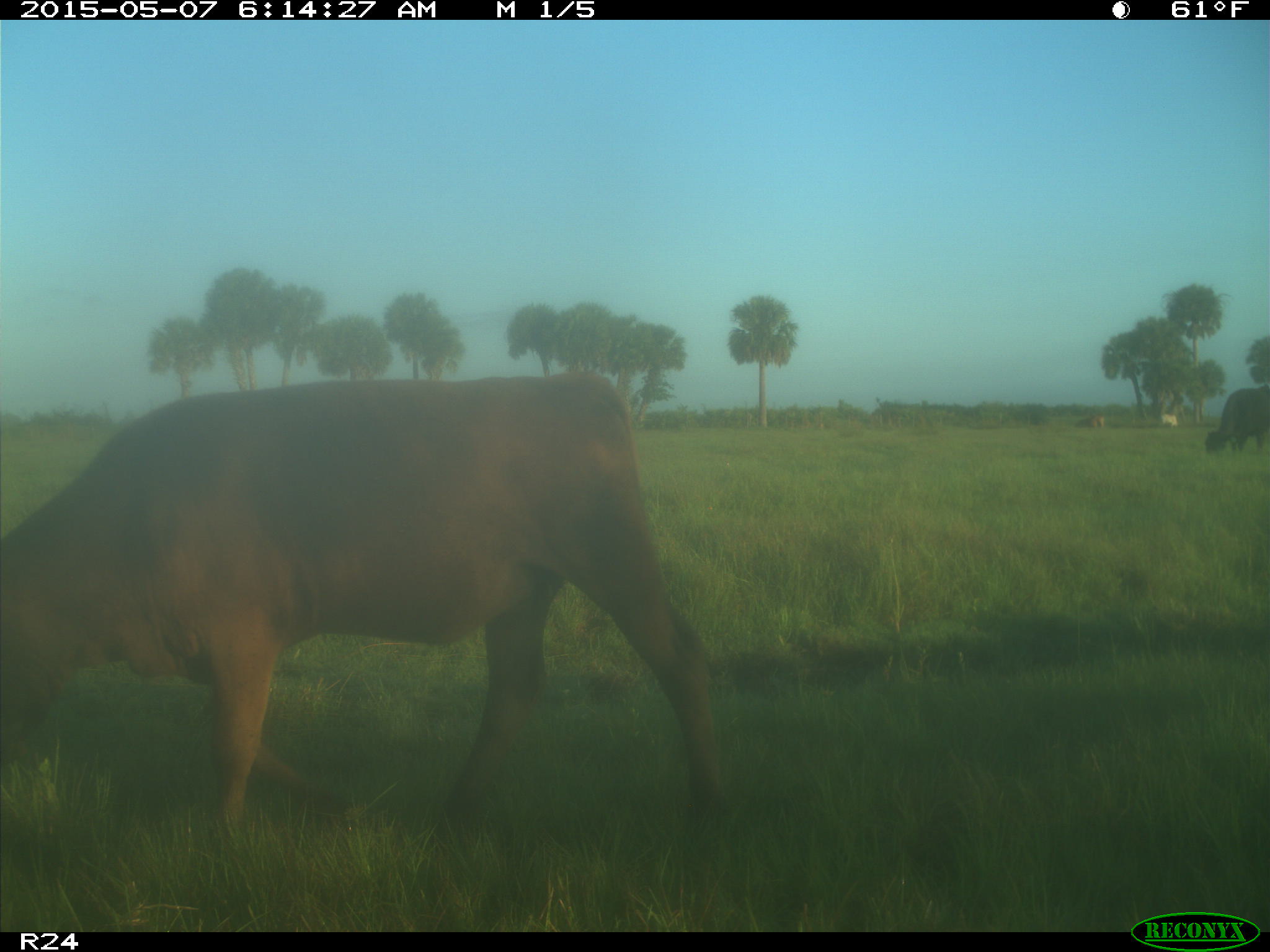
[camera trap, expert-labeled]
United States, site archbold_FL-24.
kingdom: Animalia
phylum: Chordata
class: Mammalia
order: Artiodactyla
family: Bovidae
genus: Bos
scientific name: Bos taurus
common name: domestic cow